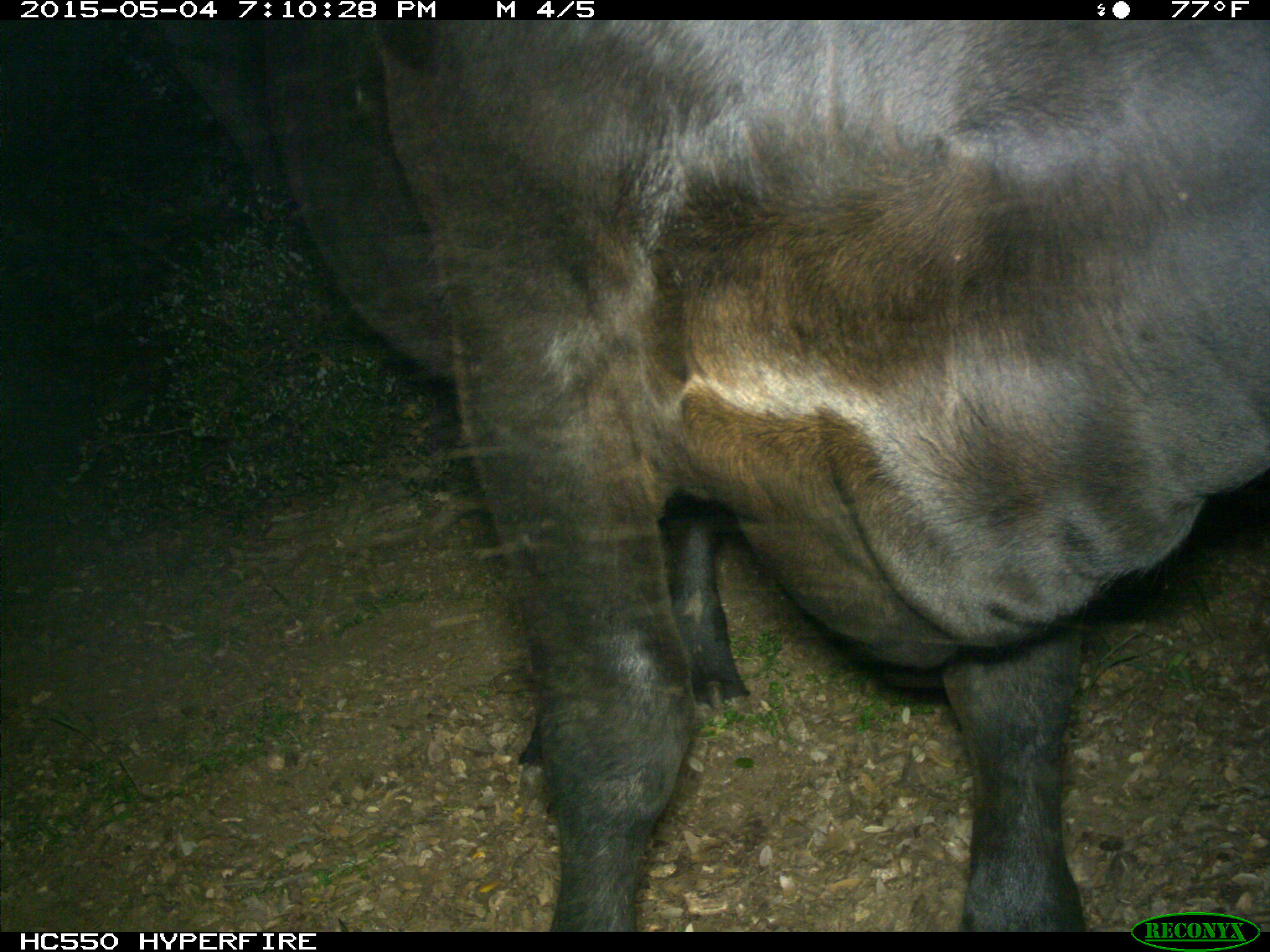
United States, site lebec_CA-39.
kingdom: Animalia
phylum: Chordata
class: Mammalia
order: Artiodactyla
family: Bovidae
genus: Bos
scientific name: Bos taurus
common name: domestic cow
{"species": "Bos taurus (domestic cow)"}